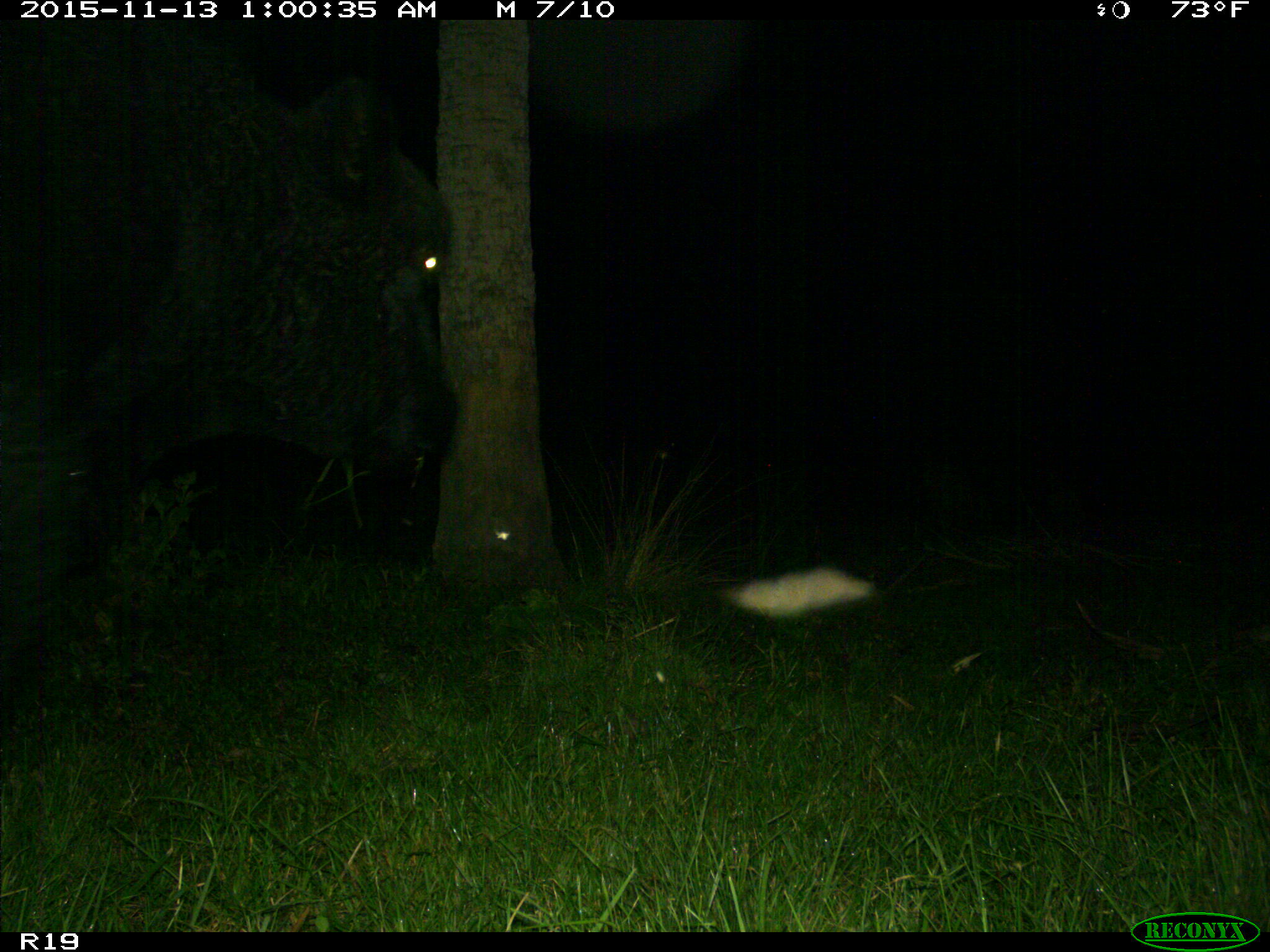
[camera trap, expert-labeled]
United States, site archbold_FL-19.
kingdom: Animalia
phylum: Chordata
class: Mammalia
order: Artiodactyla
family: Bovidae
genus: Bos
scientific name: Bos taurus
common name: domestic cow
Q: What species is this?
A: Bos taurus (domestic cow).